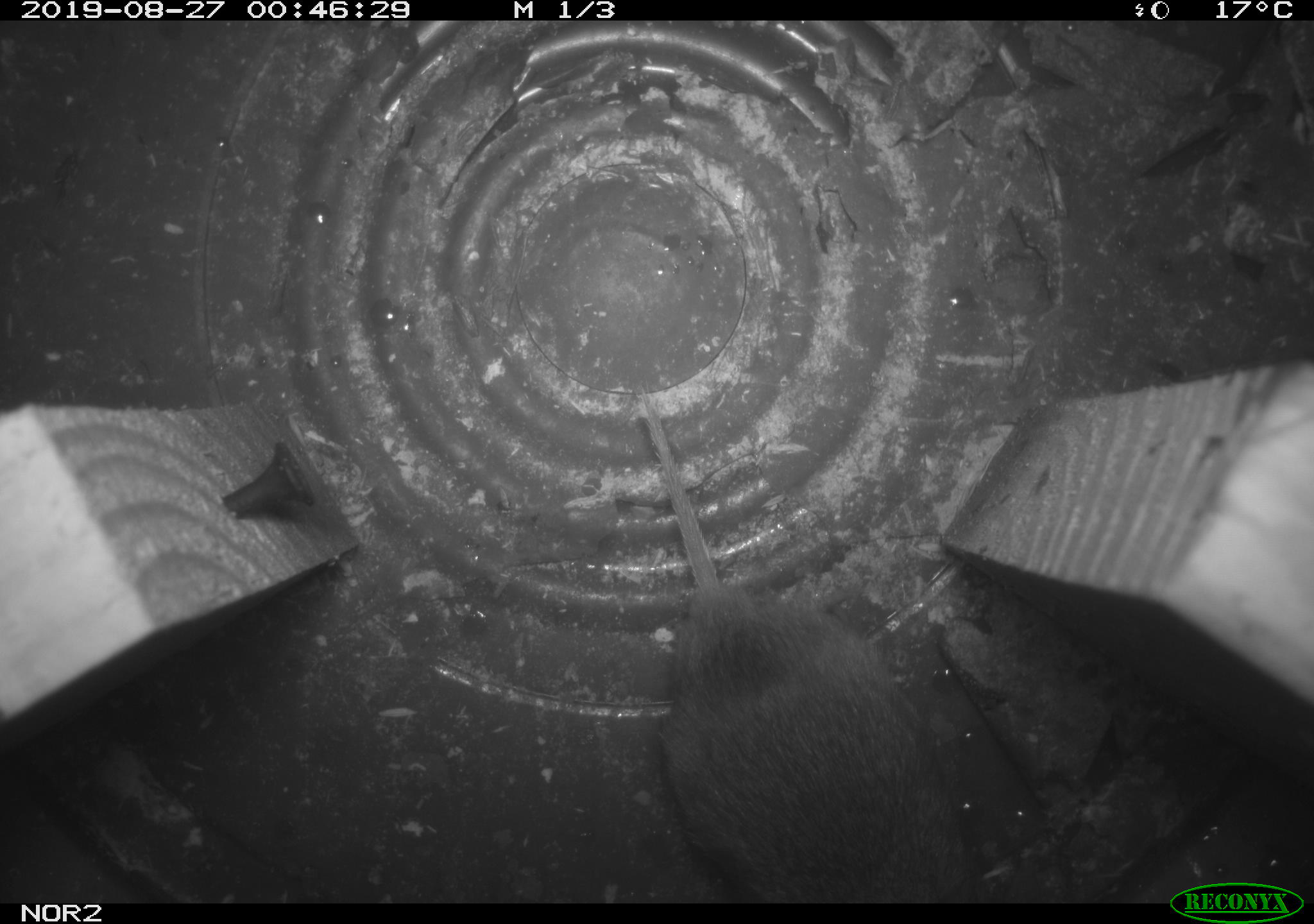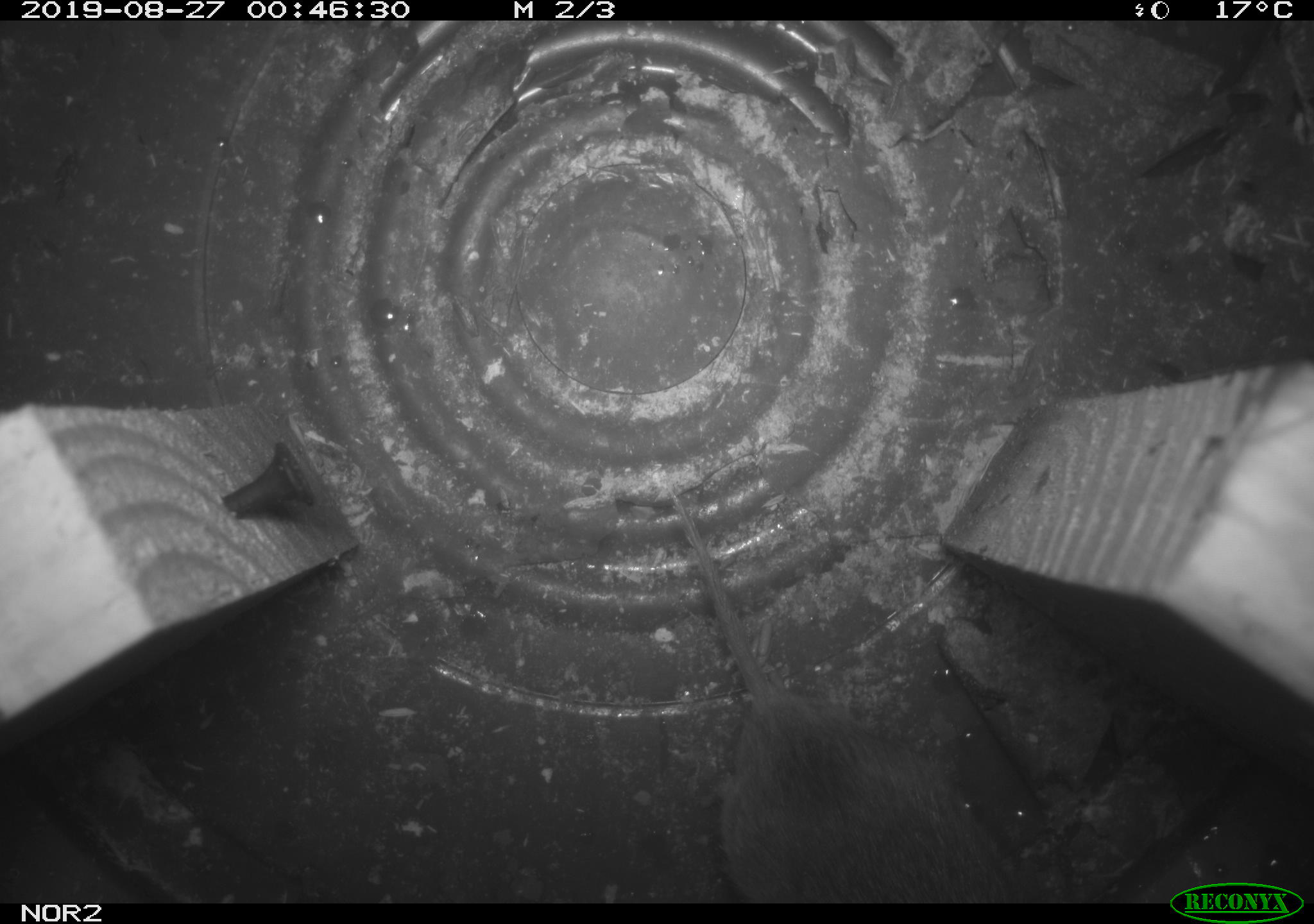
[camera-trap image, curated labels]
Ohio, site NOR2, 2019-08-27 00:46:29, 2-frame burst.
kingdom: Animalia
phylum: Chordata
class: Mammalia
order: Rodentia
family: Cricetidae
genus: Microtus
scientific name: Microtus pennsylvanicus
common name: meadow vole